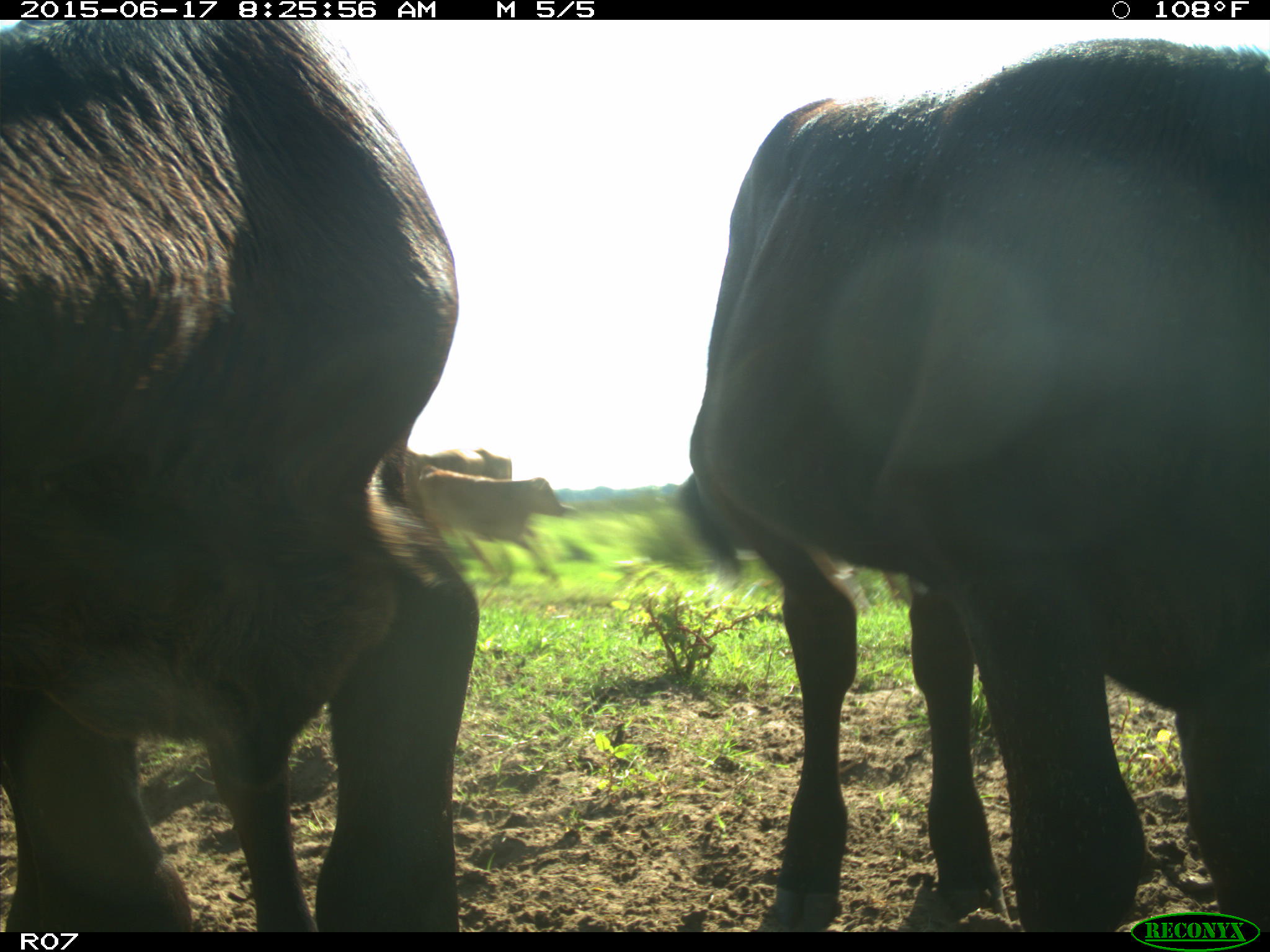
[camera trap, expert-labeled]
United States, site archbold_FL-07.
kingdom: Animalia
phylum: Chordata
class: Mammalia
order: Artiodactyla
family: Bovidae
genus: Bos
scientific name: Bos taurus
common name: domestic cow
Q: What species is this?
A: Bos taurus (domestic cow).